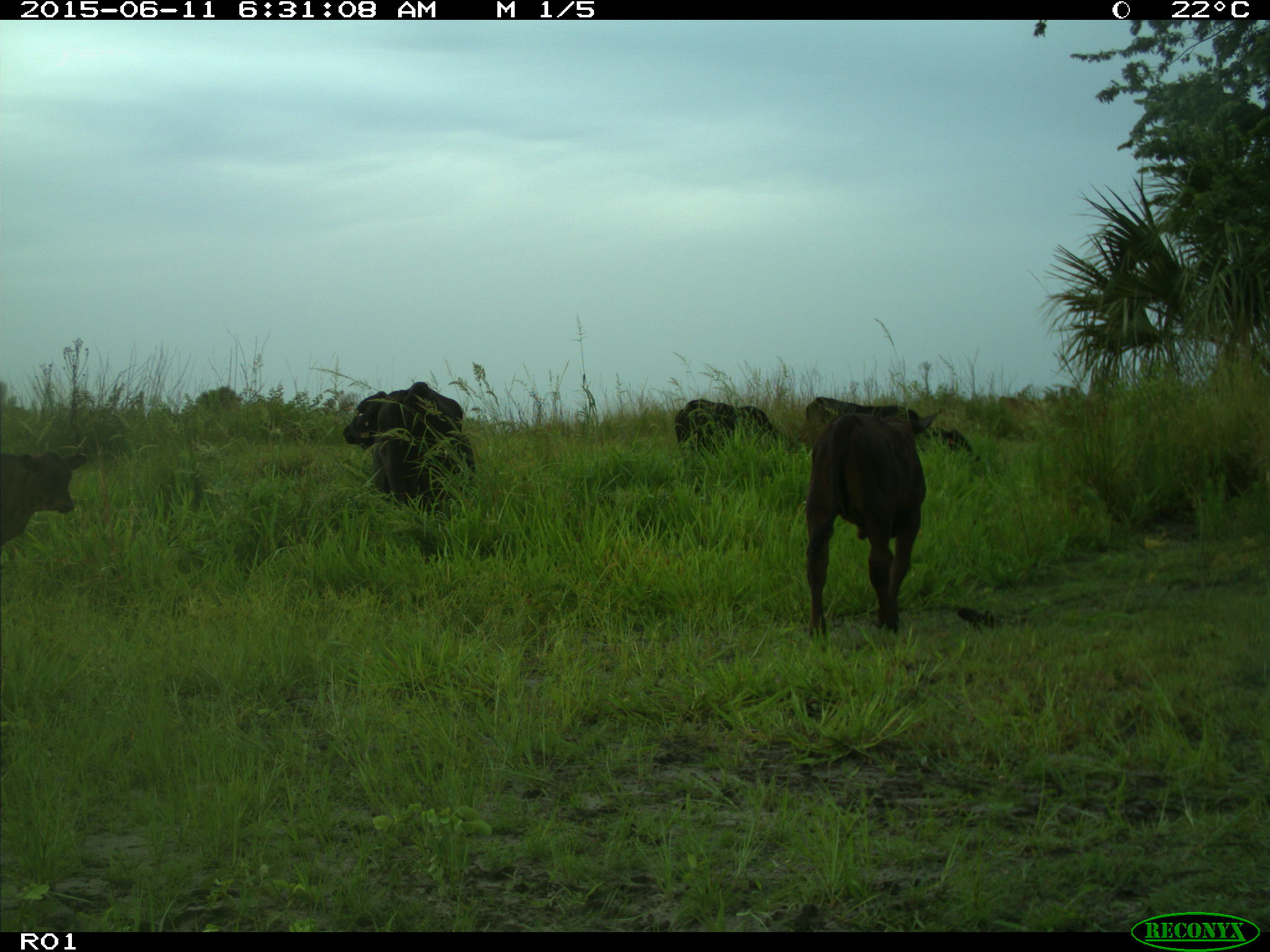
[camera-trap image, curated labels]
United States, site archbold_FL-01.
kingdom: Animalia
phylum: Chordata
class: Mammalia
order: Artiodactyla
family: Bovidae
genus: Bos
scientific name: Bos taurus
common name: domestic cow